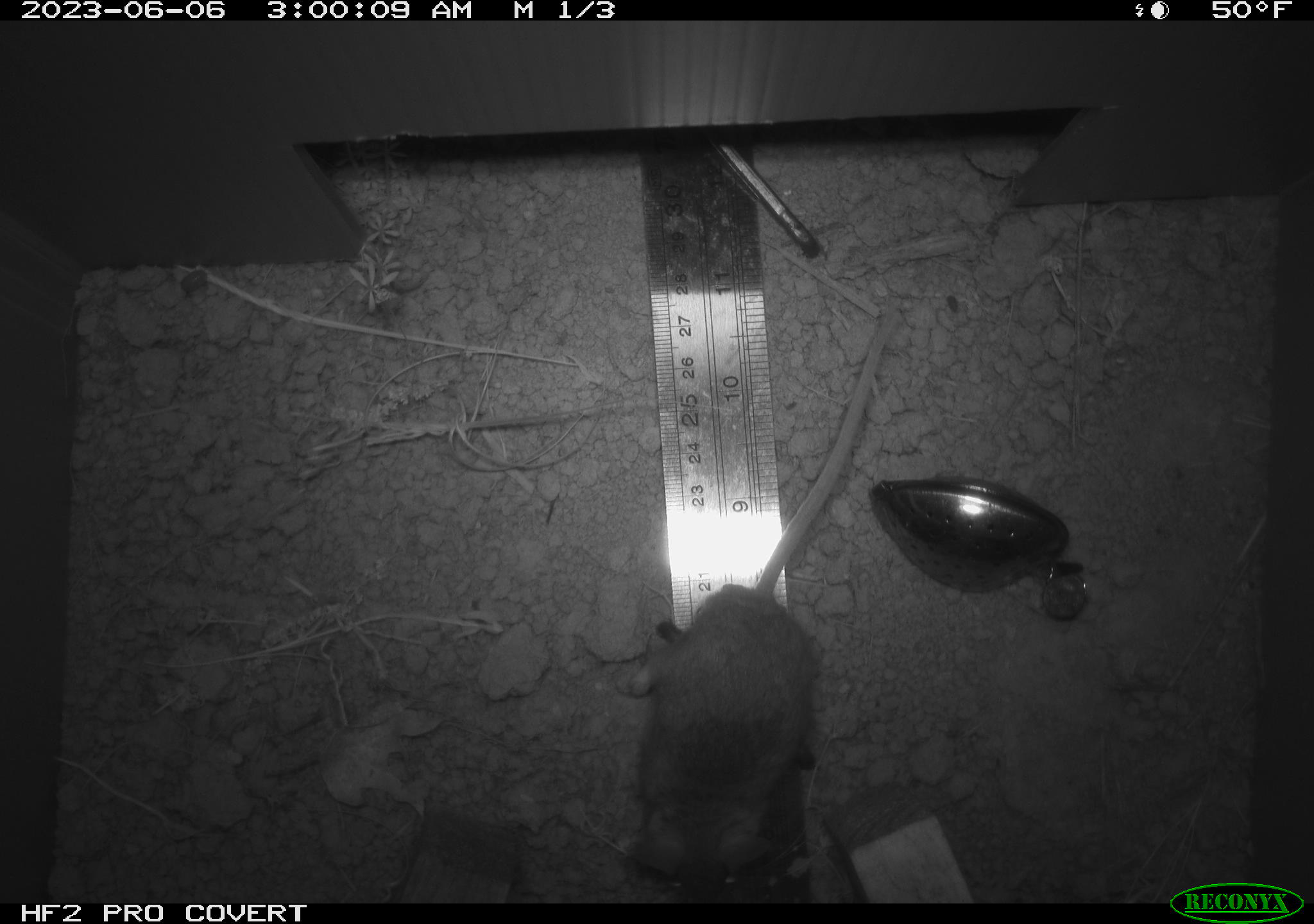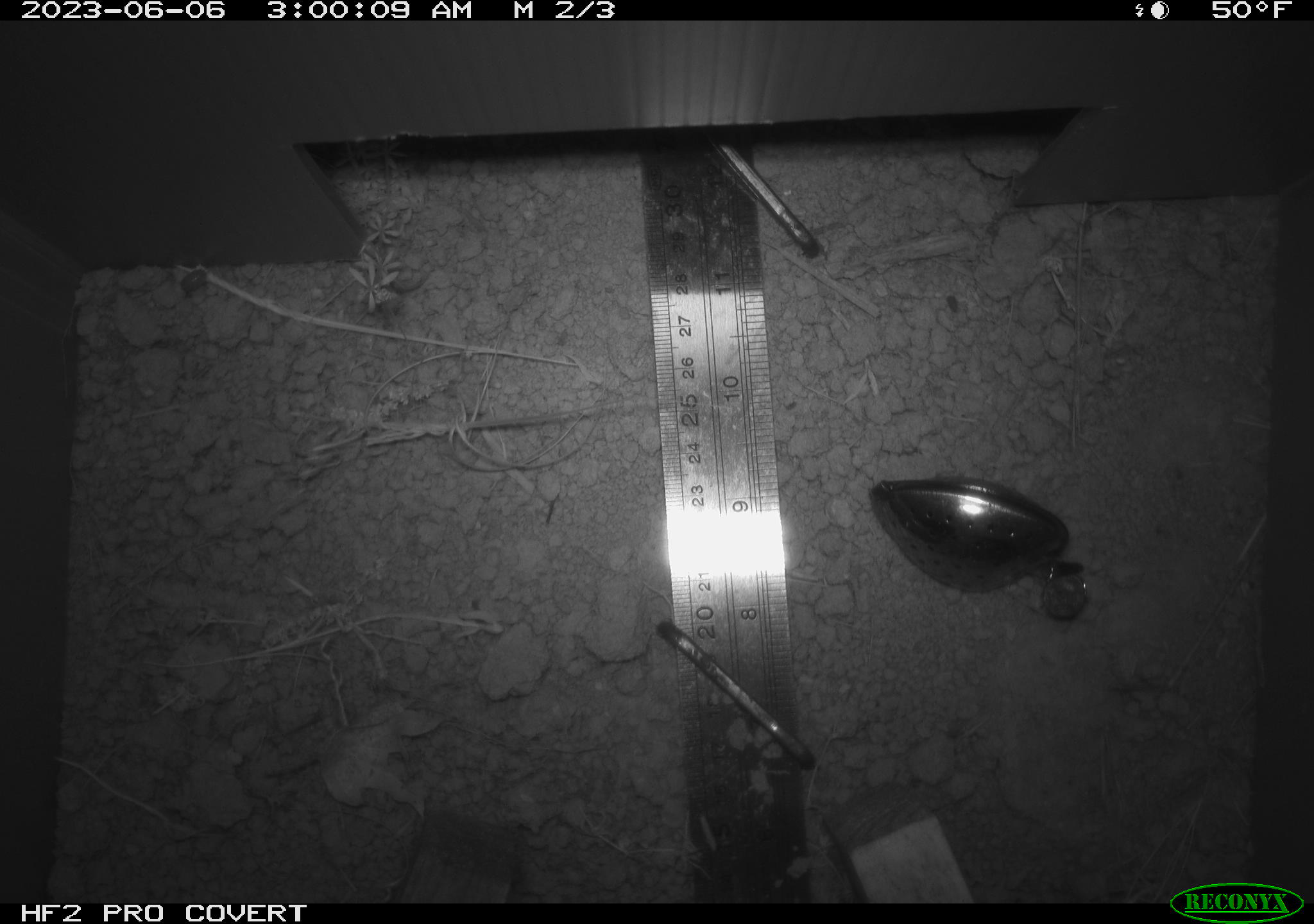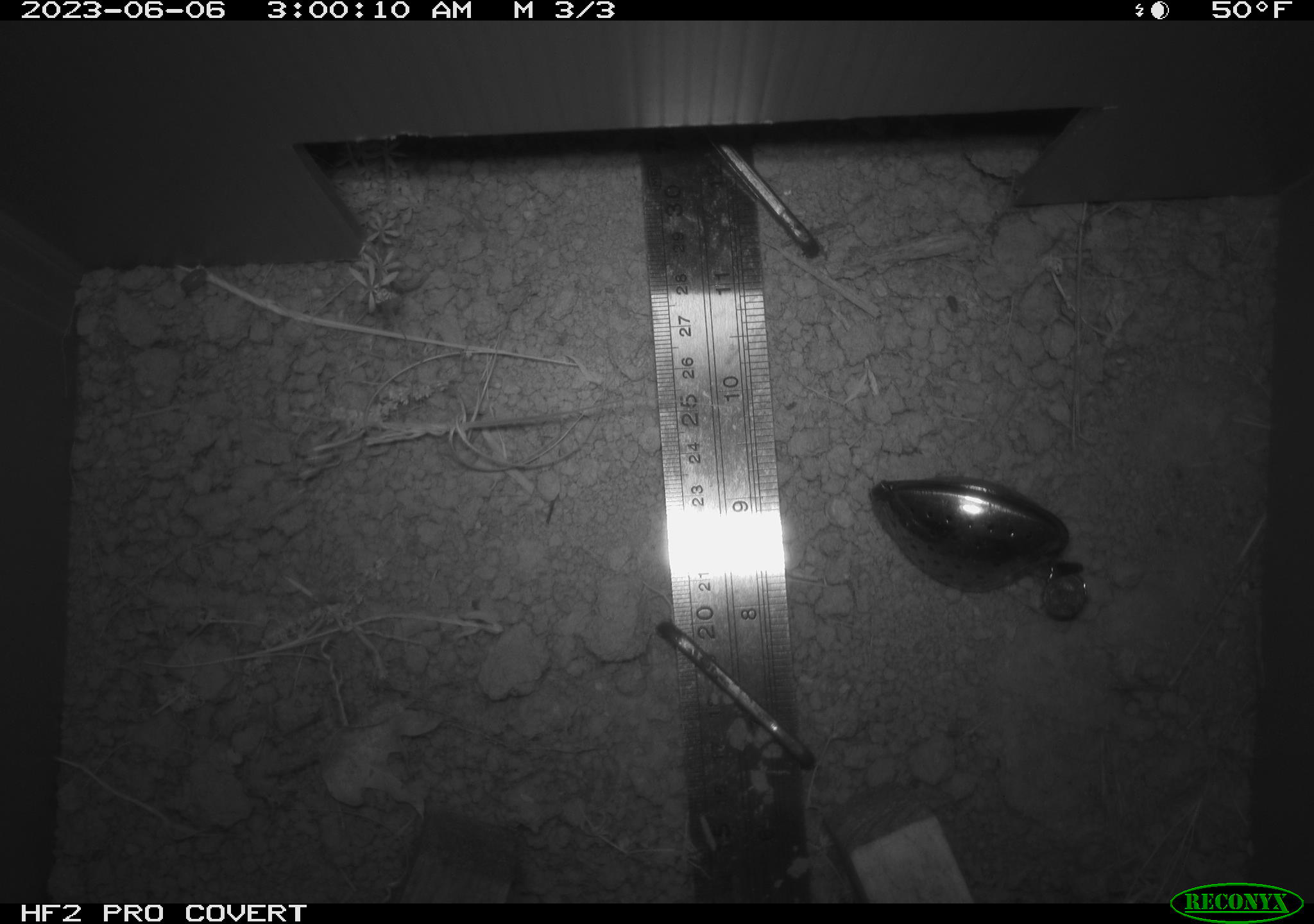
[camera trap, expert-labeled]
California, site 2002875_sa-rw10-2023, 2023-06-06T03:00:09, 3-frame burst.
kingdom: Animalia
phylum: Chordata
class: Mammalia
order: Rodentia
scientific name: Rodentia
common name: mouse species